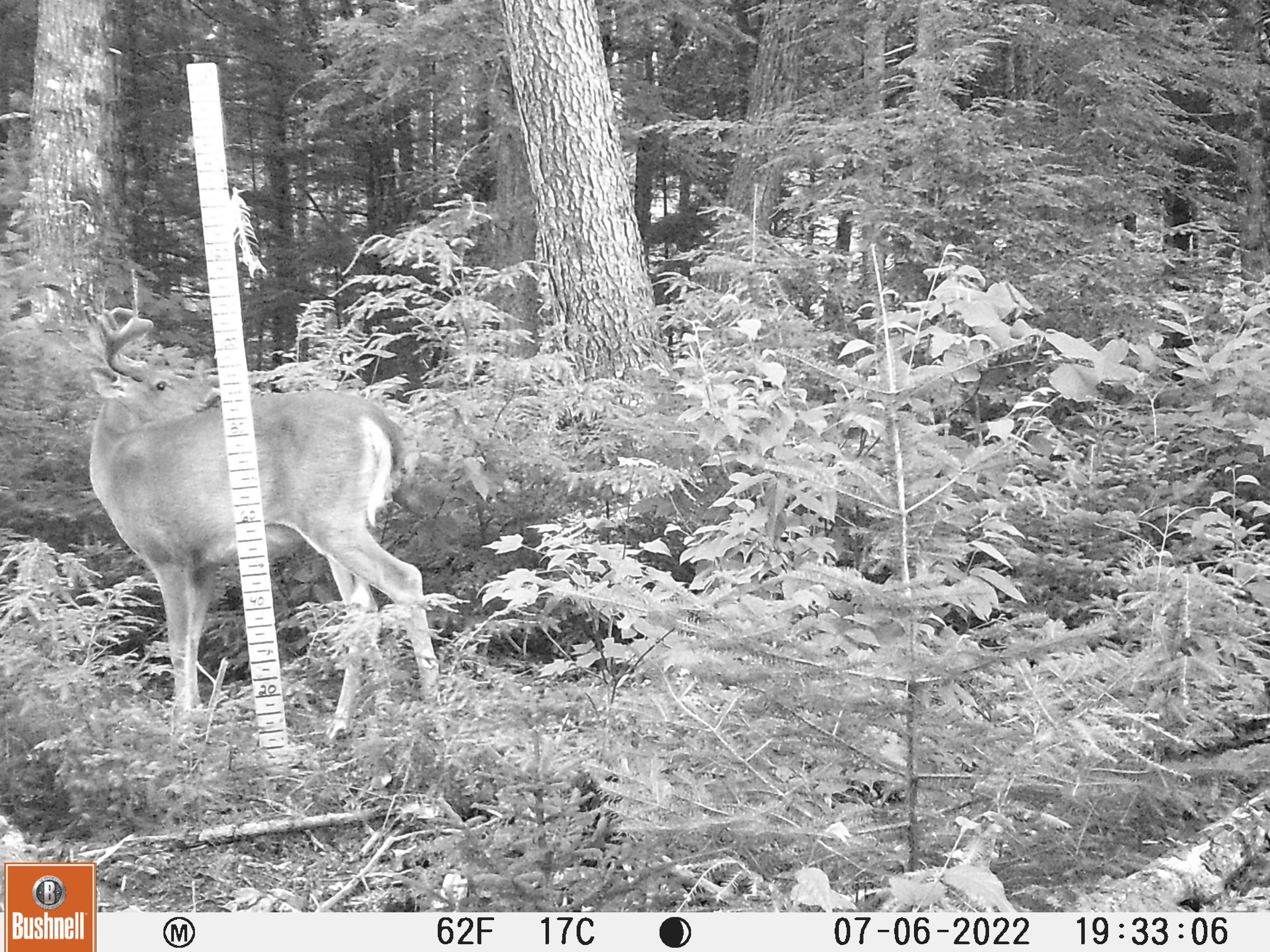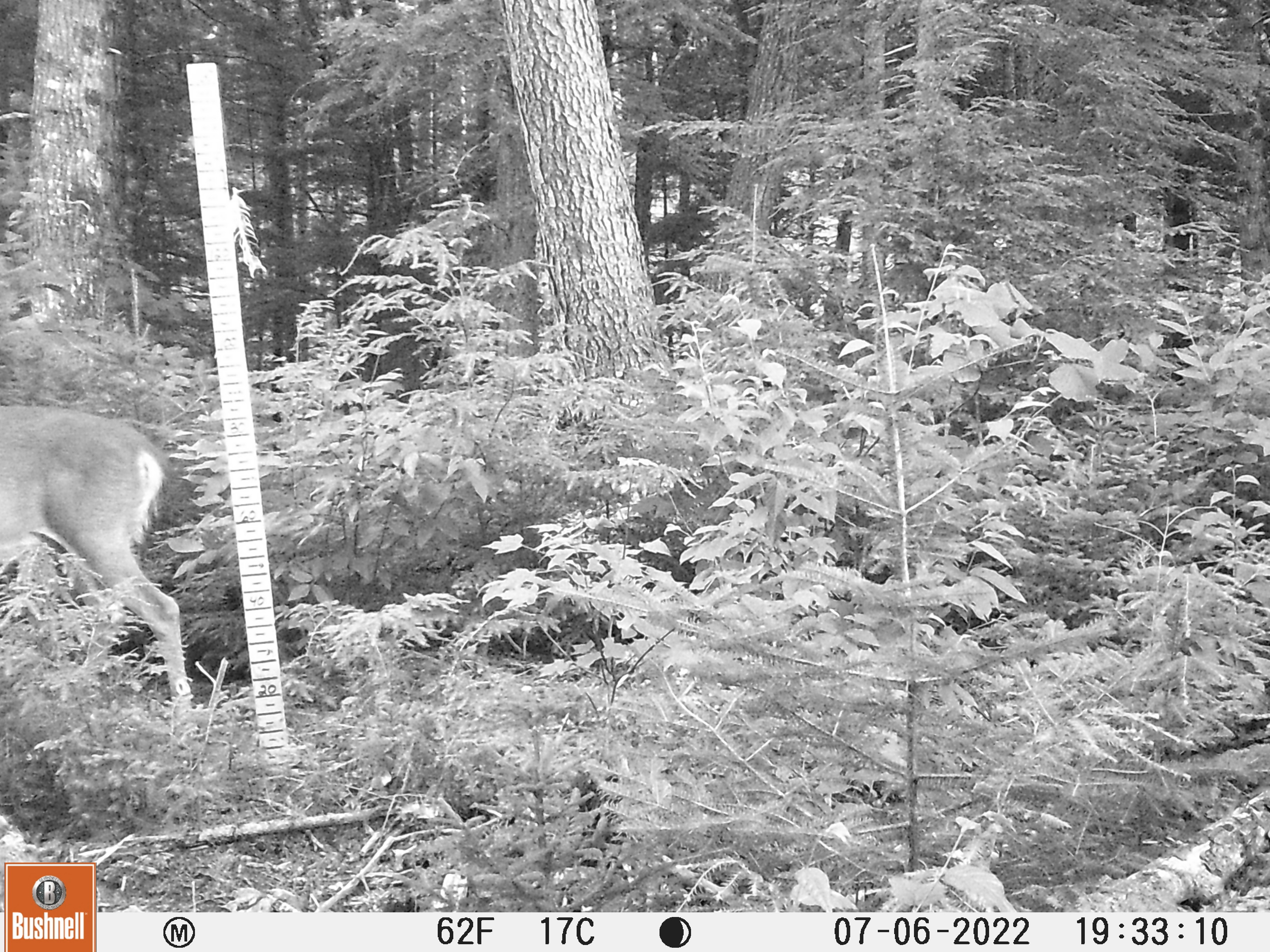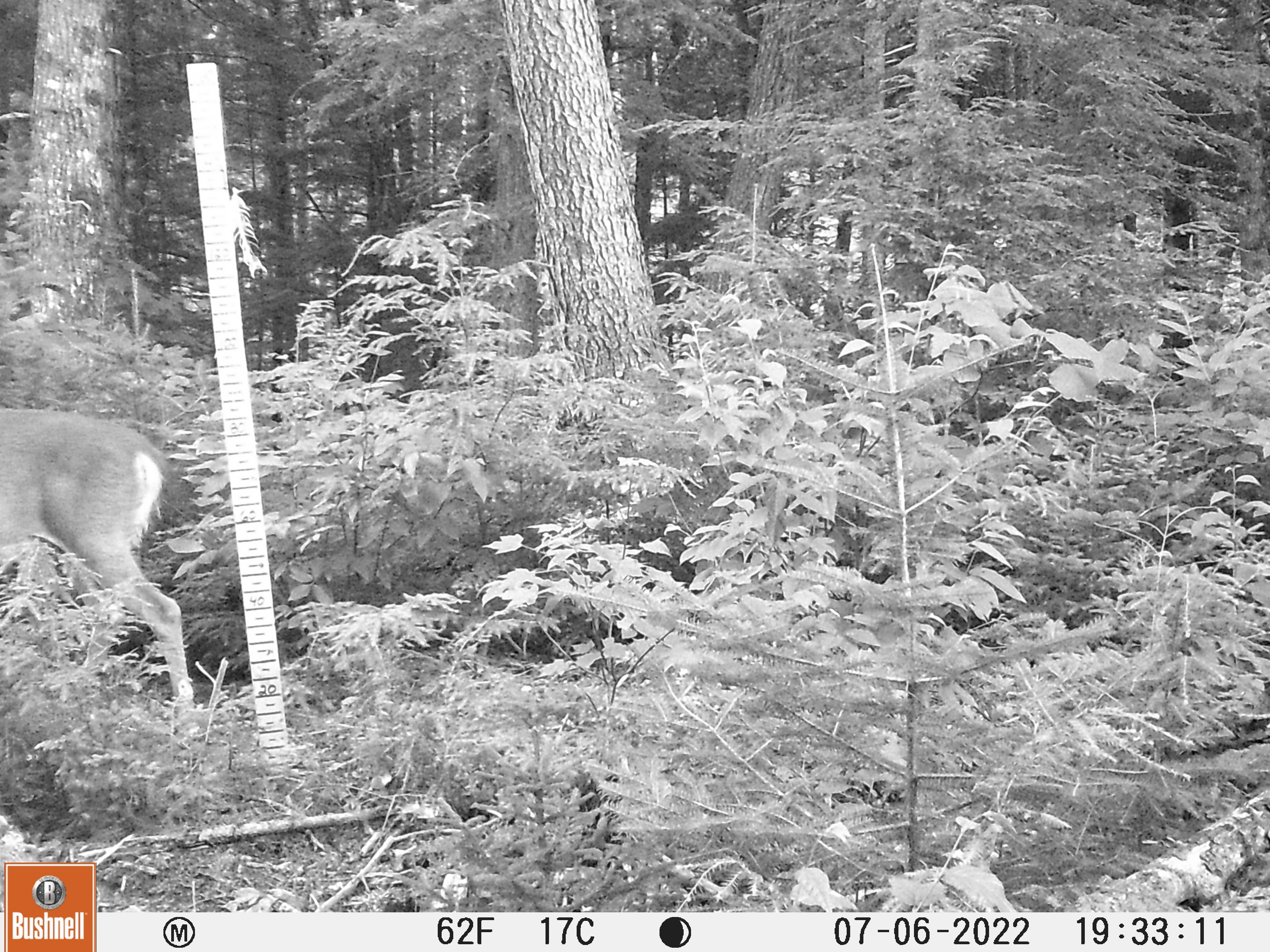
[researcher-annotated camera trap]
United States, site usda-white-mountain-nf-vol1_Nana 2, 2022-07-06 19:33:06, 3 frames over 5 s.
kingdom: Animalia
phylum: Chordata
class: Mammalia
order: Artiodactyla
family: Cervidae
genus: Odocoileus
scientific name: Odocoileus virginianus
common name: white-tailed deer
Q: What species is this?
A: White-tailed deer (Odocoileus virginianus).